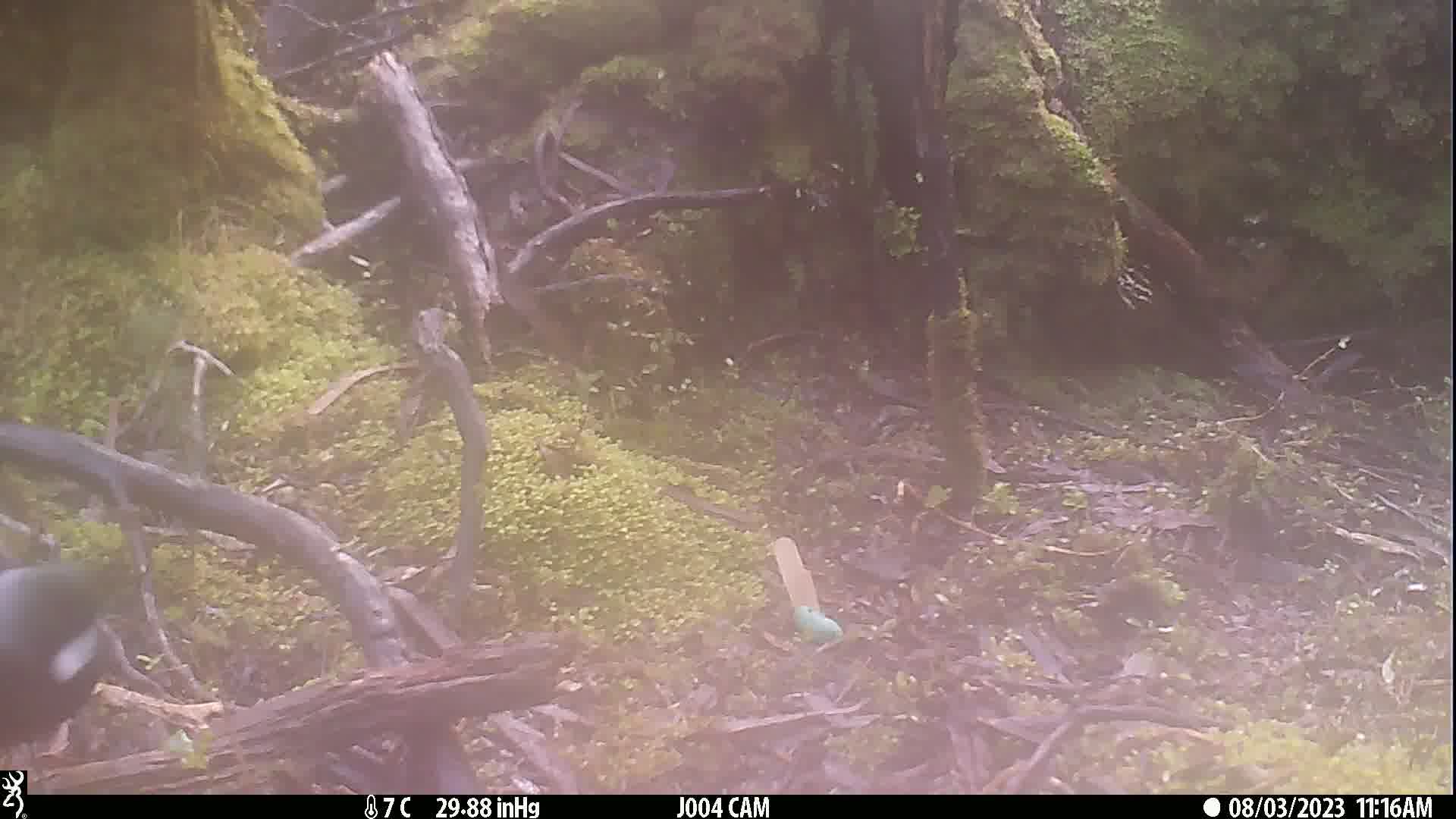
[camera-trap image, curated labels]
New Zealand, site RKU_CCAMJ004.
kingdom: Animalia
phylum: Chordata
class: Aves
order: Passeriformes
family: Meliphagidae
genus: Prosthemadera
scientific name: Prosthemadera novaeseelandiae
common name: tui